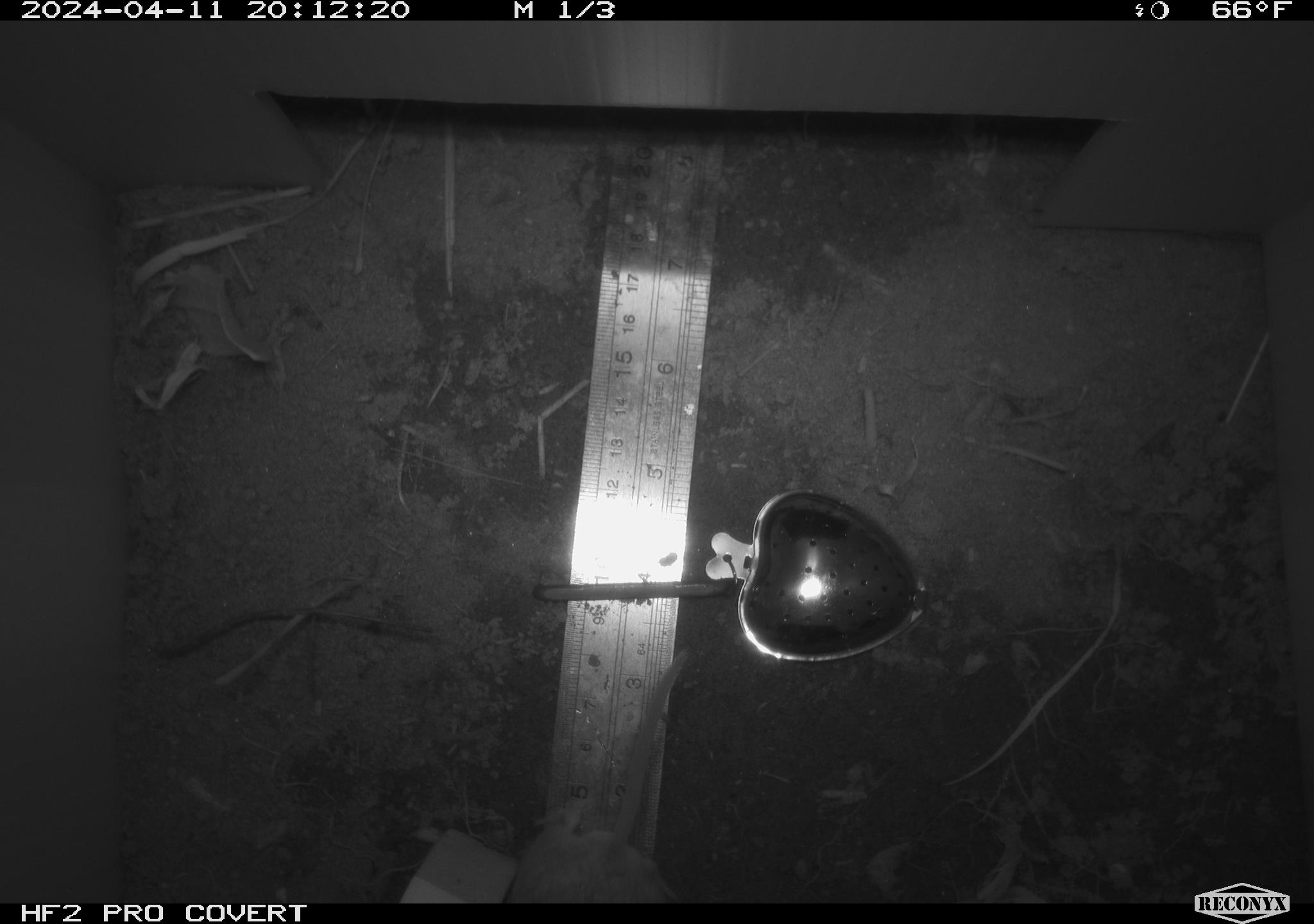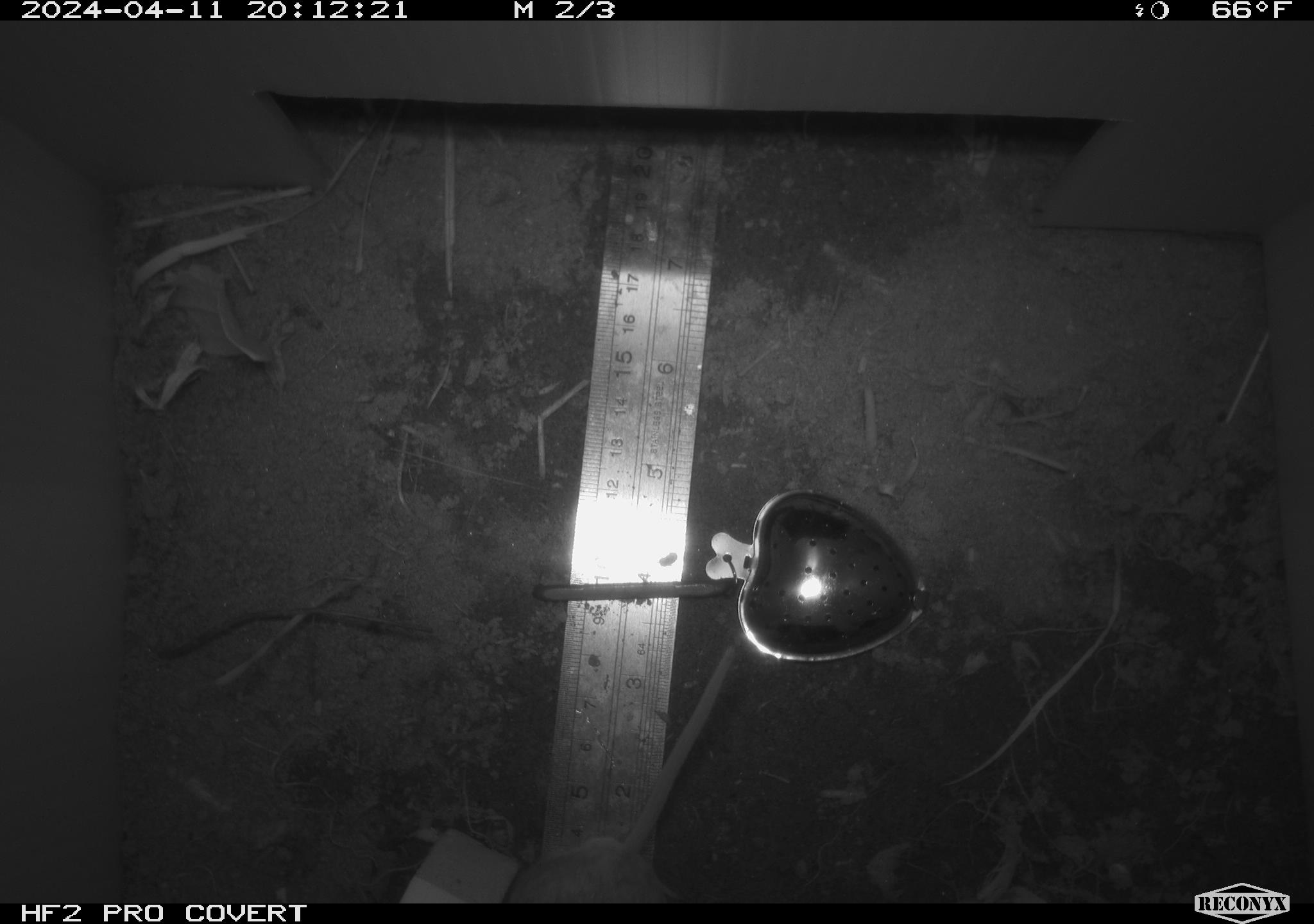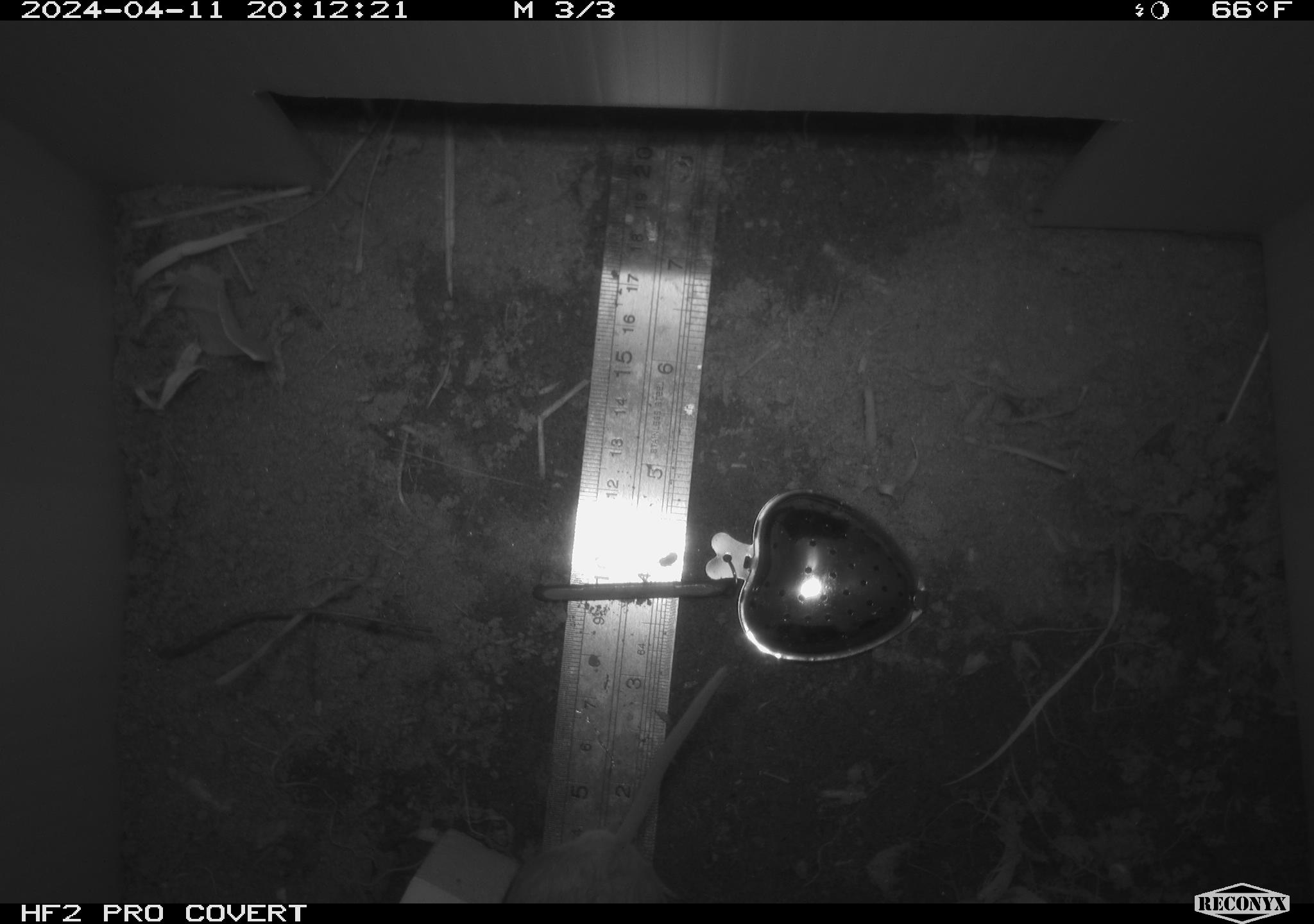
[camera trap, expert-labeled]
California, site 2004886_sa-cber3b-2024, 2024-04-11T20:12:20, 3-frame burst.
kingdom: Animalia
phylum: Chordata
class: Mammalia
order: Rodentia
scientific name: Rodentia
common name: mouse species